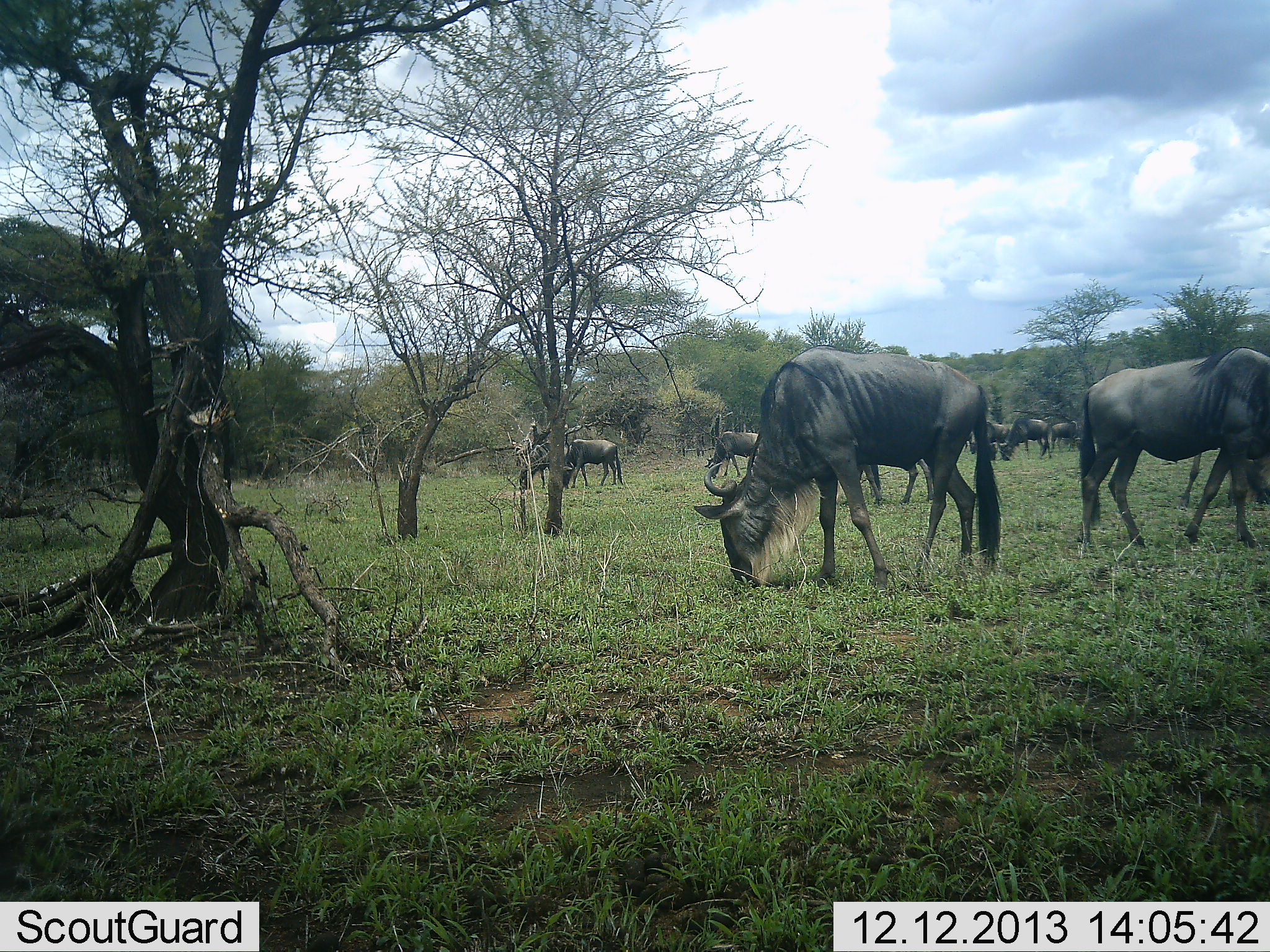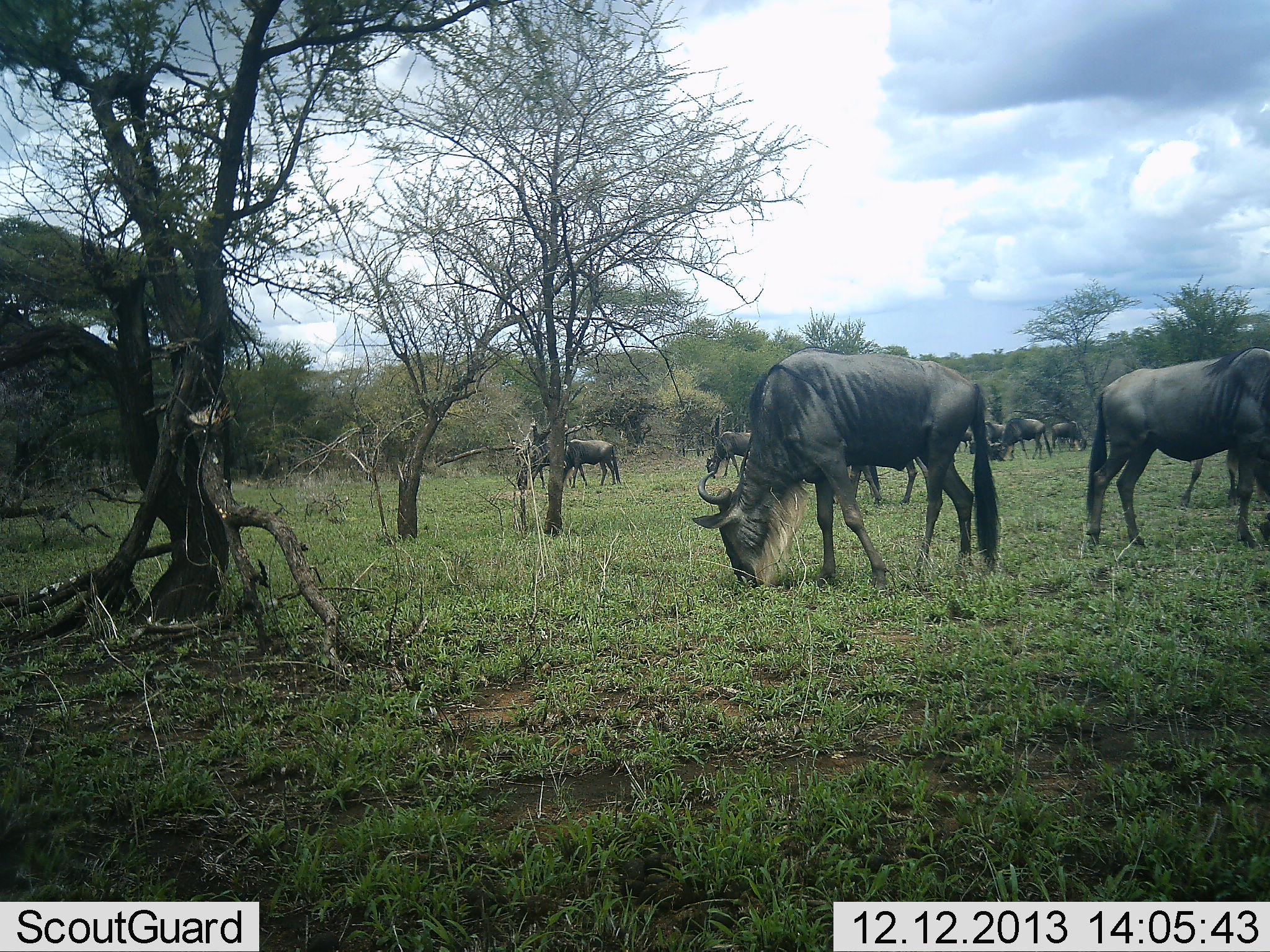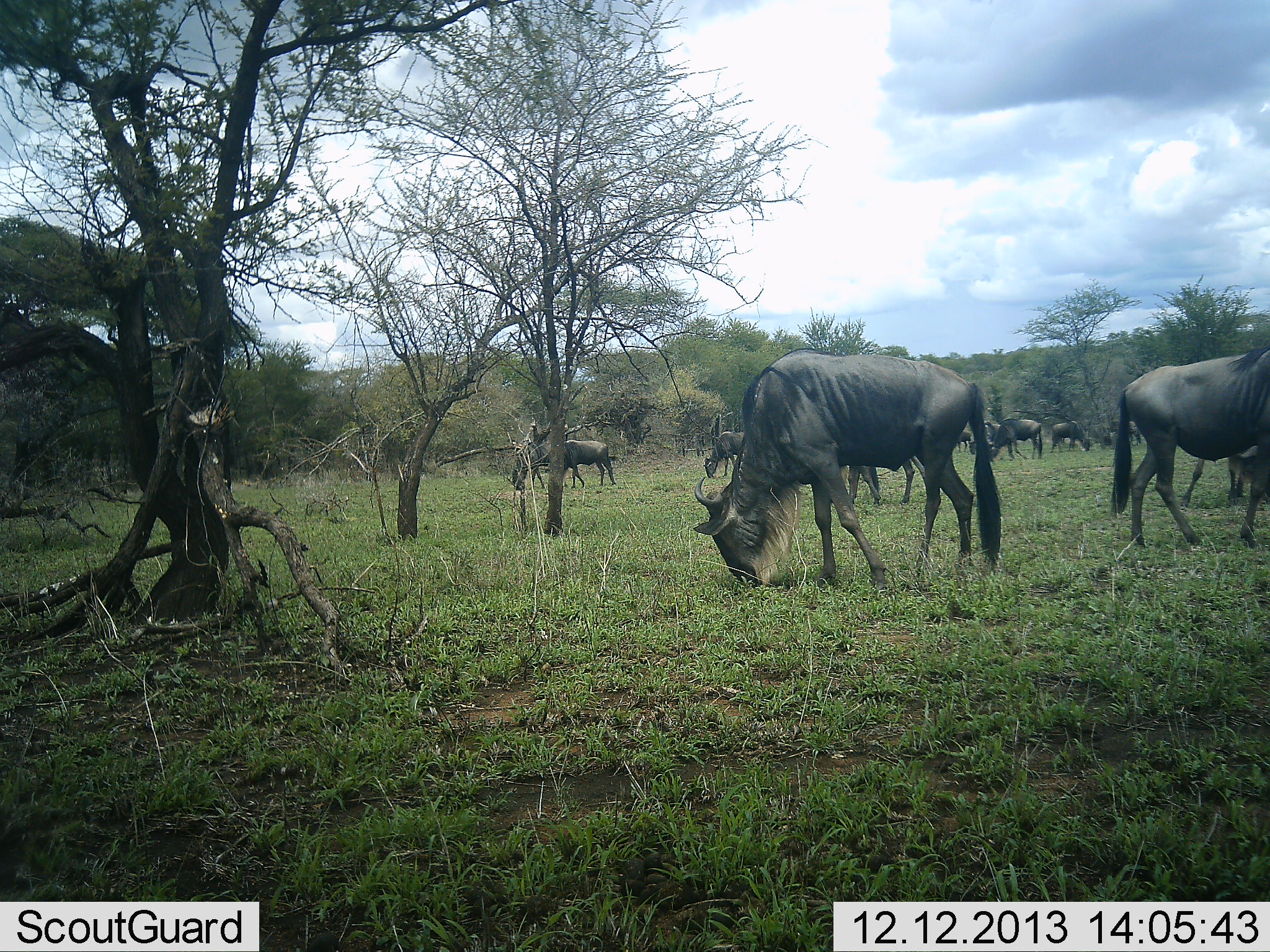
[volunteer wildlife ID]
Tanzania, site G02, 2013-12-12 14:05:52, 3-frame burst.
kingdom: Animalia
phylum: Chordata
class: Mammalia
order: Artiodactyla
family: Bovidae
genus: Connochaetes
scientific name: Connochaetes taurinus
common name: blue wildebeest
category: wildebeest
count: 8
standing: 30%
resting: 0%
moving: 20%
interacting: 0%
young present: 0%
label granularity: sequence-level